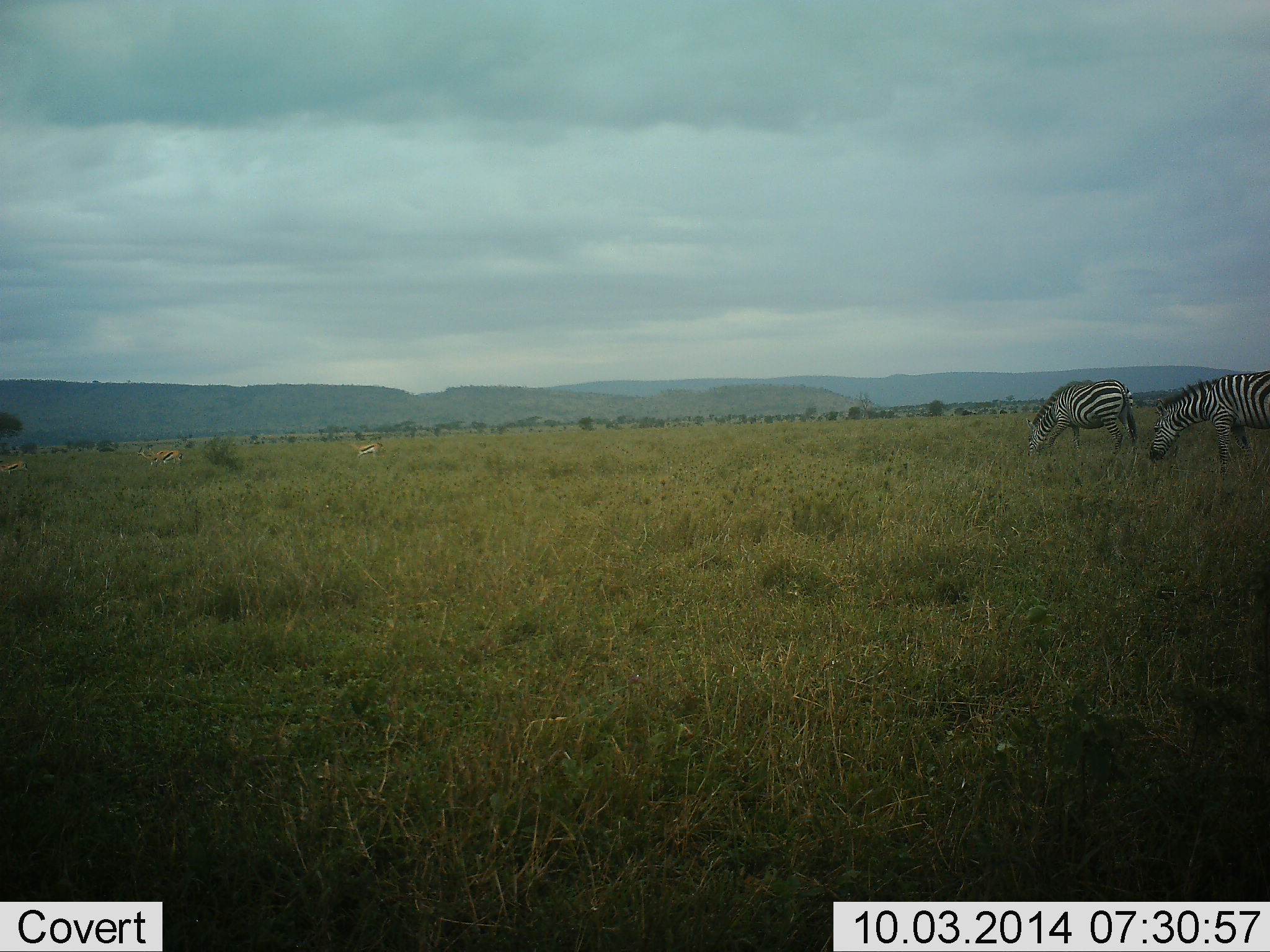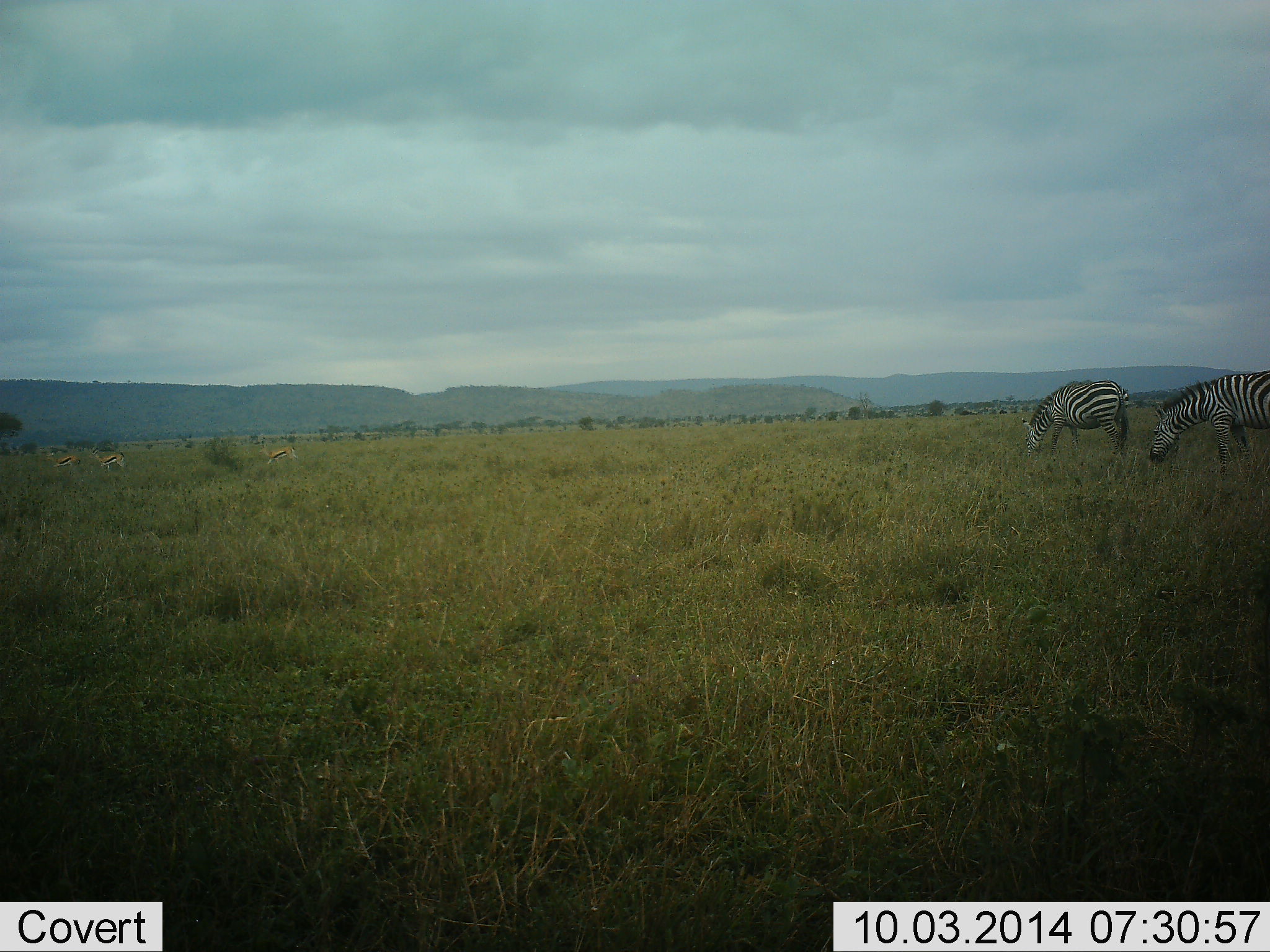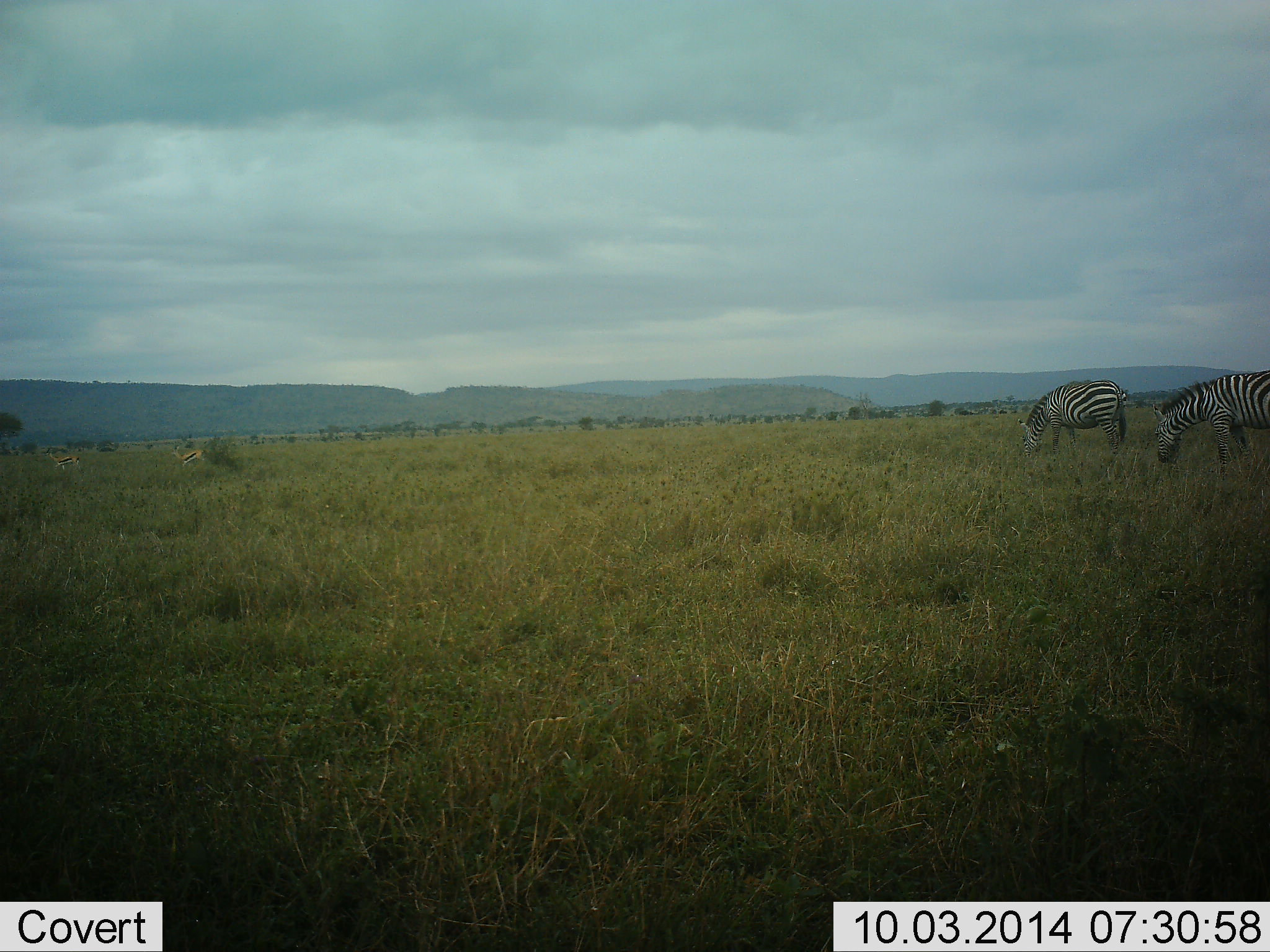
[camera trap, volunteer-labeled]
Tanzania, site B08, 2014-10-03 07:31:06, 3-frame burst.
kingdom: Animalia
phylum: Chordata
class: Mammalia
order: Artiodactyla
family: Bovidae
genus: Eudorcas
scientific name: Eudorcas thomsonii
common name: thomson's gazelle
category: gazellethomsons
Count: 3.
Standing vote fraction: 10%.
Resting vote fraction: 0%.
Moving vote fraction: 80%.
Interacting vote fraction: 0%.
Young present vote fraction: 0%.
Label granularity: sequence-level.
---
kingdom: Animalia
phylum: Chordata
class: Mammalia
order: Perissodactyla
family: Equidae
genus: Equus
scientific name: Equus quagga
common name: plains zebra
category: zebra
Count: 2.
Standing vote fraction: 28%.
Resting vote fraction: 6%.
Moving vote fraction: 0%.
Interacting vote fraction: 0%.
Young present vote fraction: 0%.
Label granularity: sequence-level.